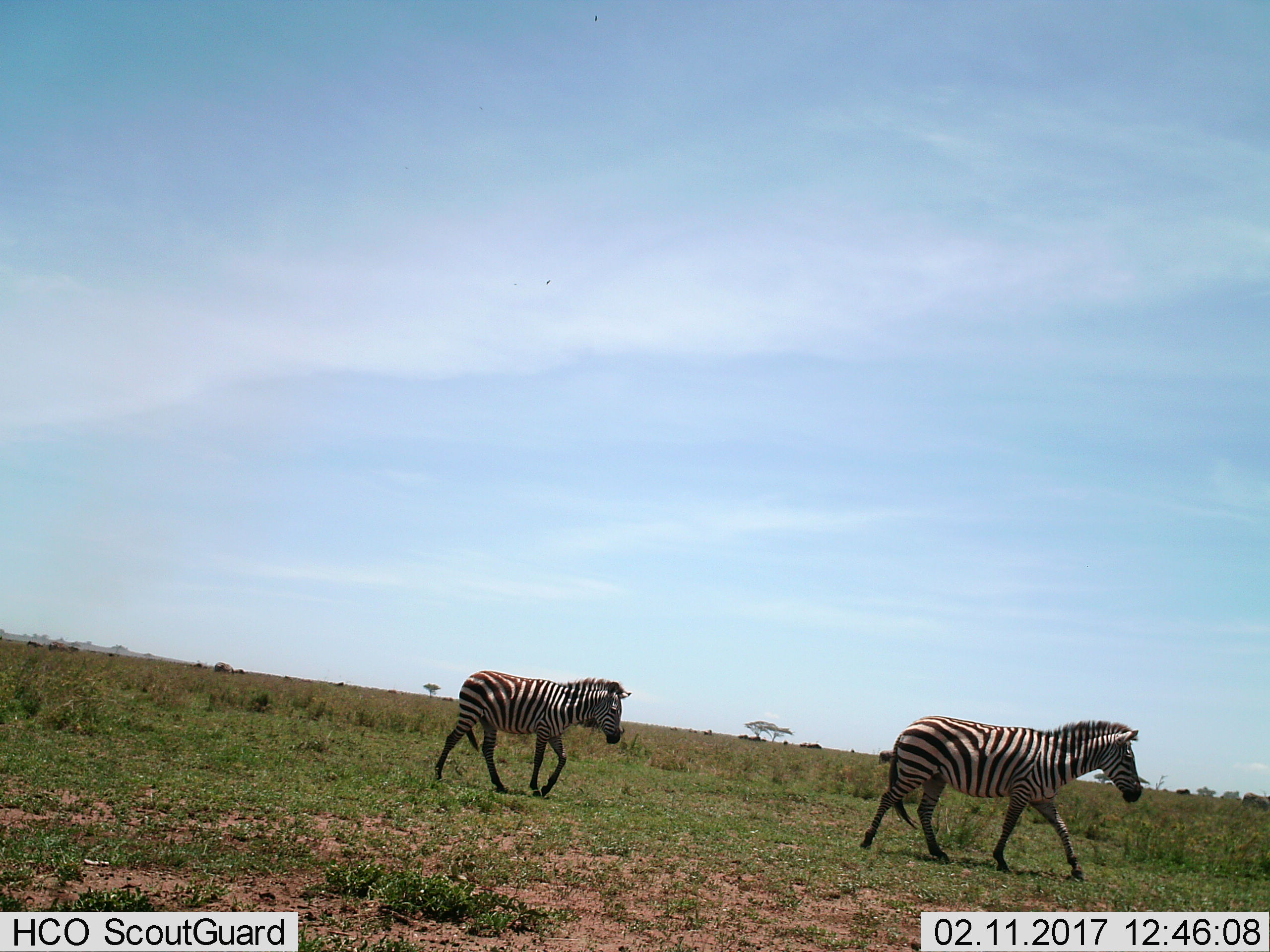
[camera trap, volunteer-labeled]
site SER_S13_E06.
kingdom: Animalia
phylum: Chordata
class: Mammalia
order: Perissodactyla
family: Equidae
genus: Equus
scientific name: Equus quagga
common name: plains zebra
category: zebraplains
Zebraplains (plains zebra) (Equus quagga), count 2. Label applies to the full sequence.